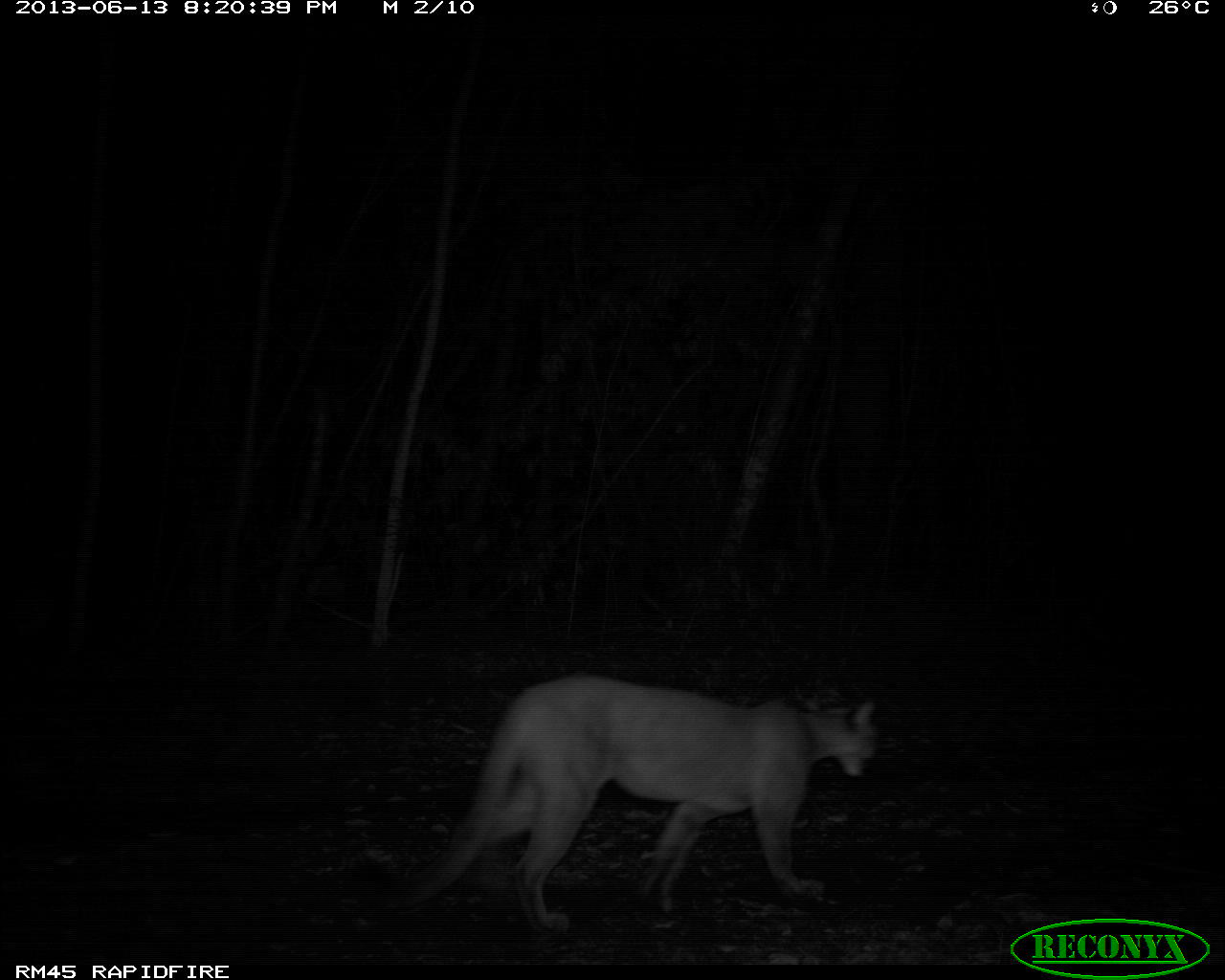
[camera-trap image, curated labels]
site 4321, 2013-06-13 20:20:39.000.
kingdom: Animalia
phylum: Chordata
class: Mammalia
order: Carnivora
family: Felidae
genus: Puma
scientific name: Puma concolor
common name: mountain lion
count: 1